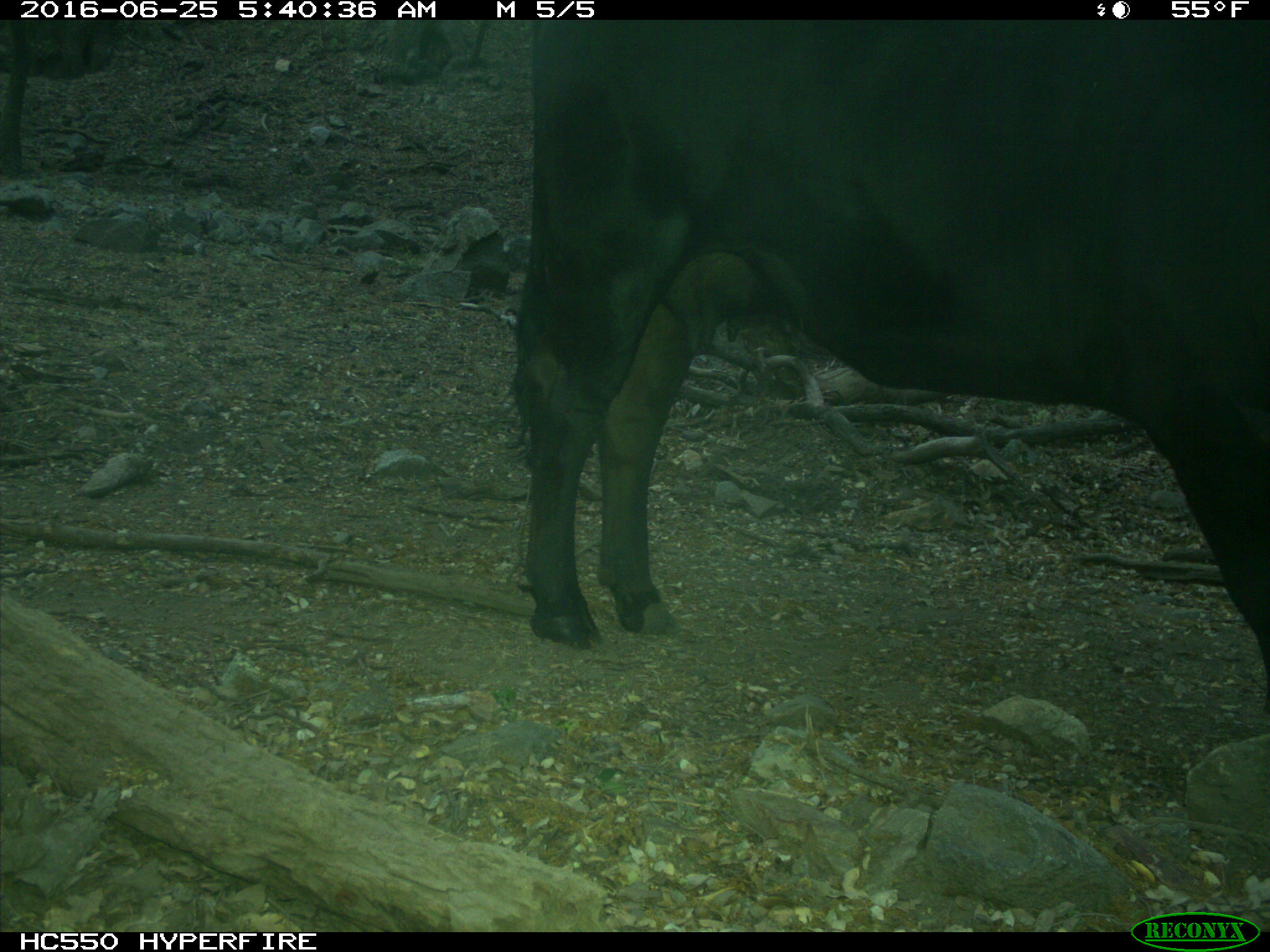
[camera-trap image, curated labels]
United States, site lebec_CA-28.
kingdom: Animalia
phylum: Chordata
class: Mammalia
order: Artiodactyla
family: Bovidae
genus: Bos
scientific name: Bos taurus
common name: domestic cow